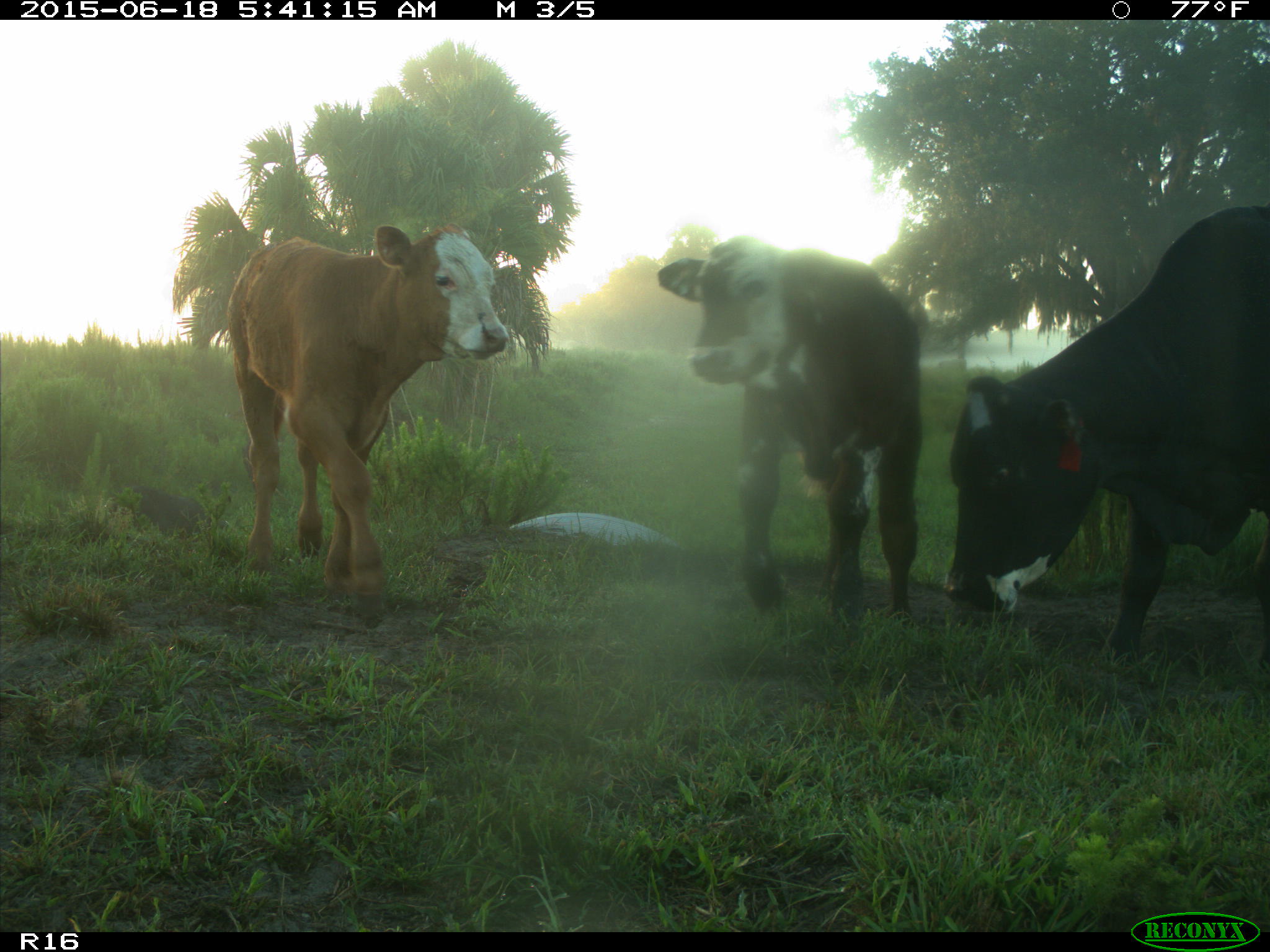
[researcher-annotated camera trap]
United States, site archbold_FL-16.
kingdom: Animalia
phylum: Chordata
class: Mammalia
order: Artiodactyla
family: Suidae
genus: Sus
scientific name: Sus scrofa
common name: wild boar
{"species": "Sus scrofa (wild boar)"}